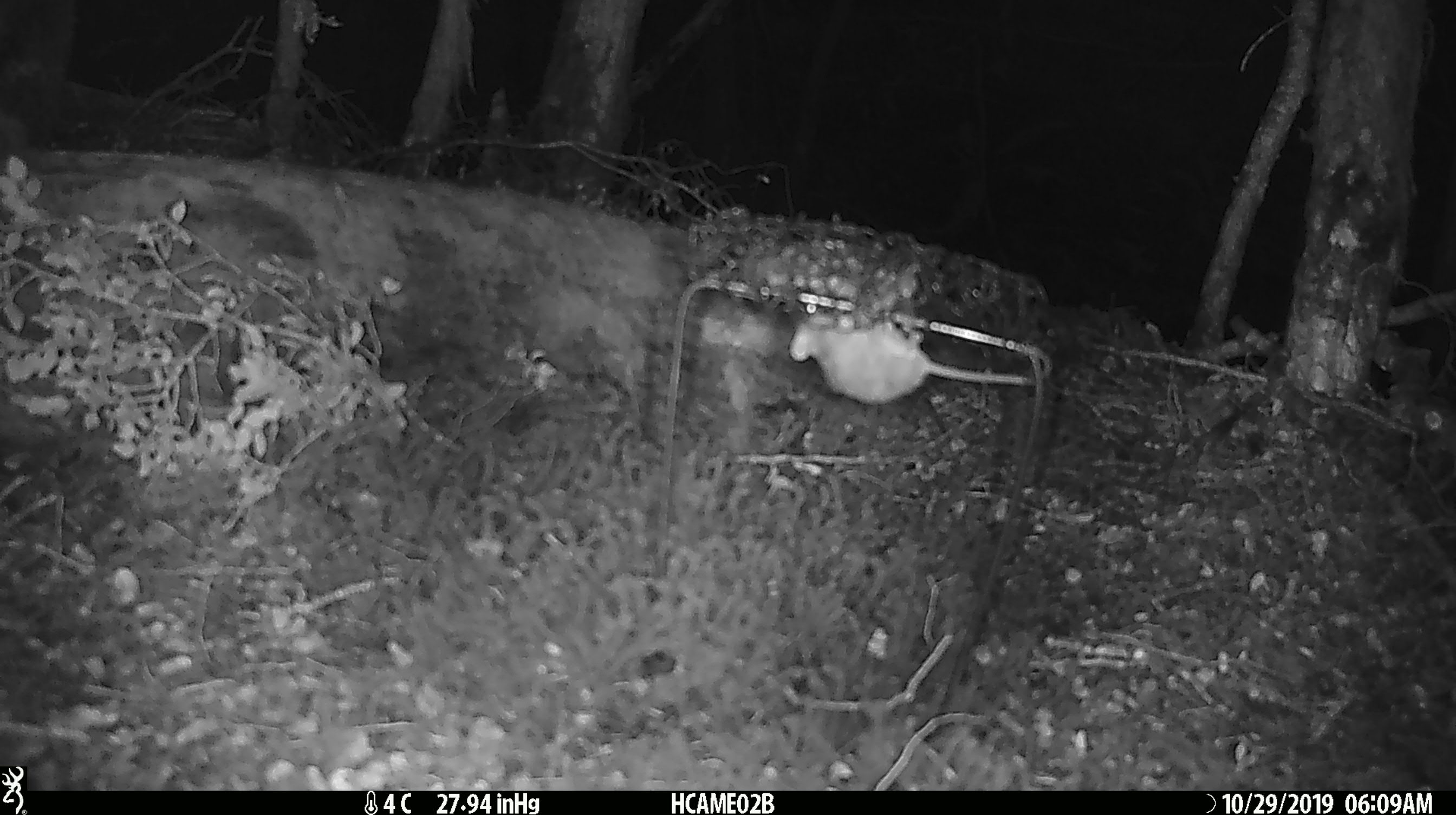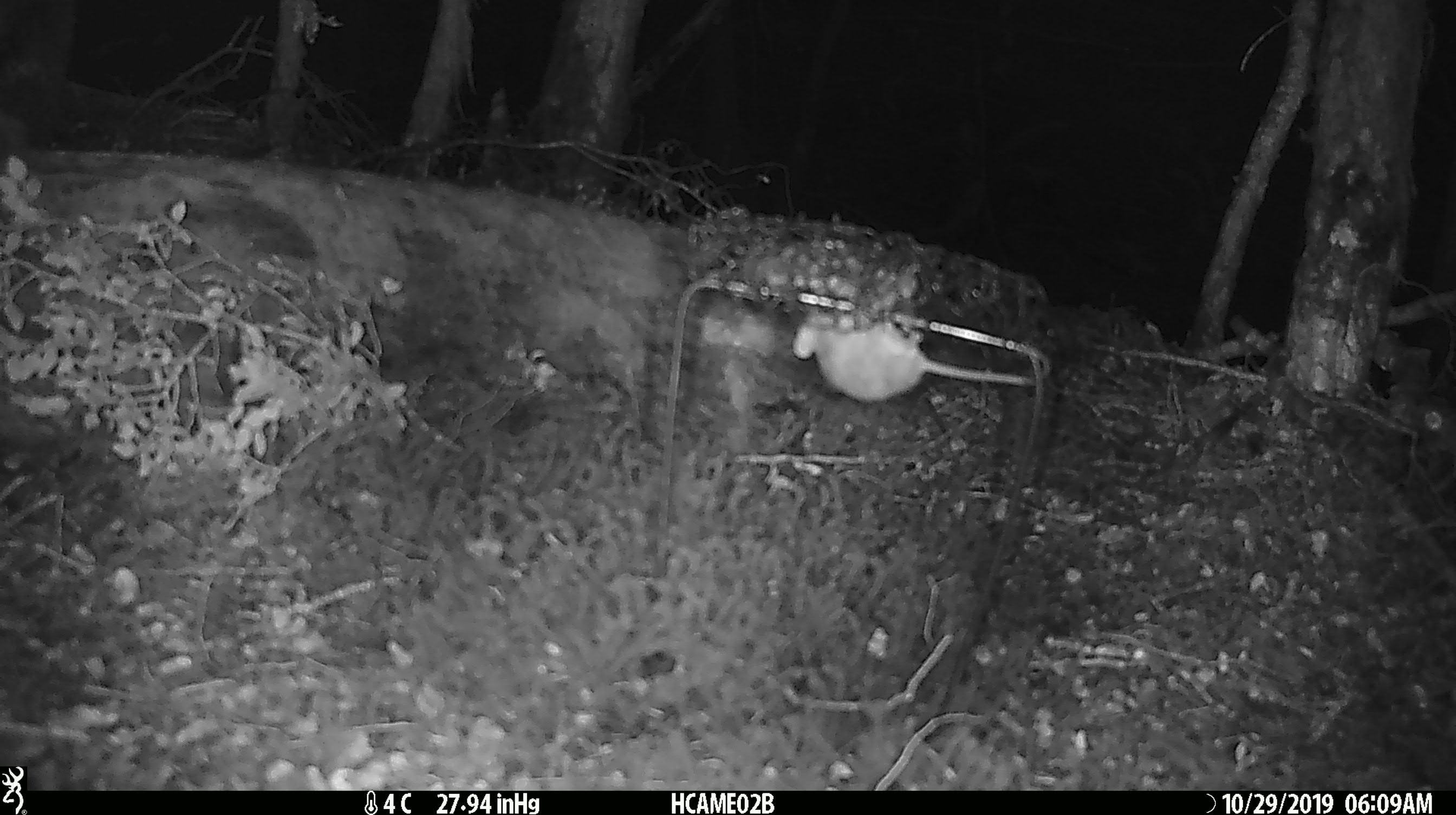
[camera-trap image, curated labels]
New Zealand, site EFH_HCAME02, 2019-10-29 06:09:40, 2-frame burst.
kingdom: Animalia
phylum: Chordata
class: Mammalia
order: Rodentia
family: Muridae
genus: Mus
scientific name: Mus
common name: mouse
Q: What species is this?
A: Mouse (Mus).